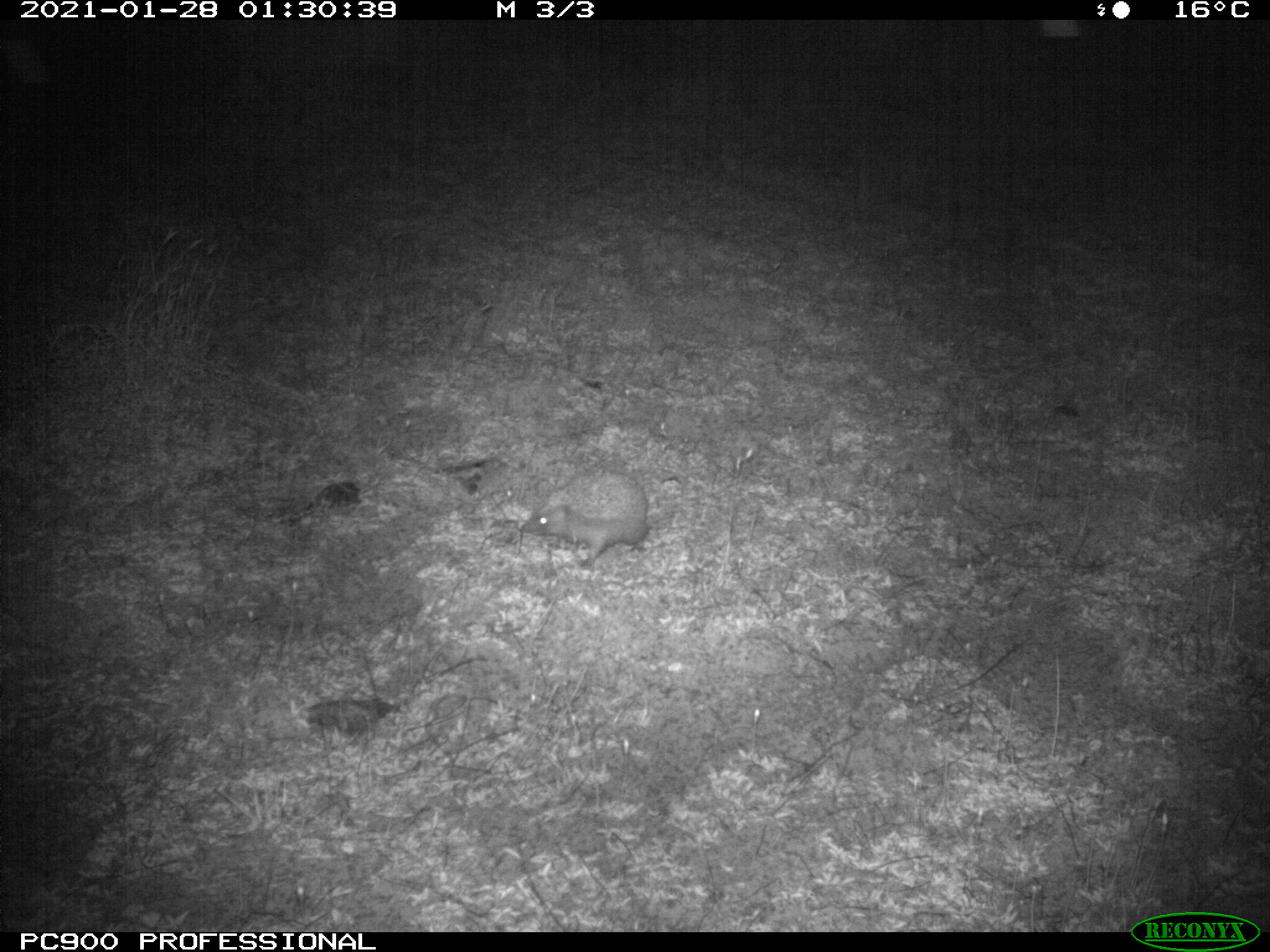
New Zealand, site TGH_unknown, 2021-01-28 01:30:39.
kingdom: Animalia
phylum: Chordata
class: Mammalia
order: Eulipotyphla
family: Erinaceidae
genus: Erinaceus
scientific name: Erinaceus europaeus europaeus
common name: european hedgehog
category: hedgehog